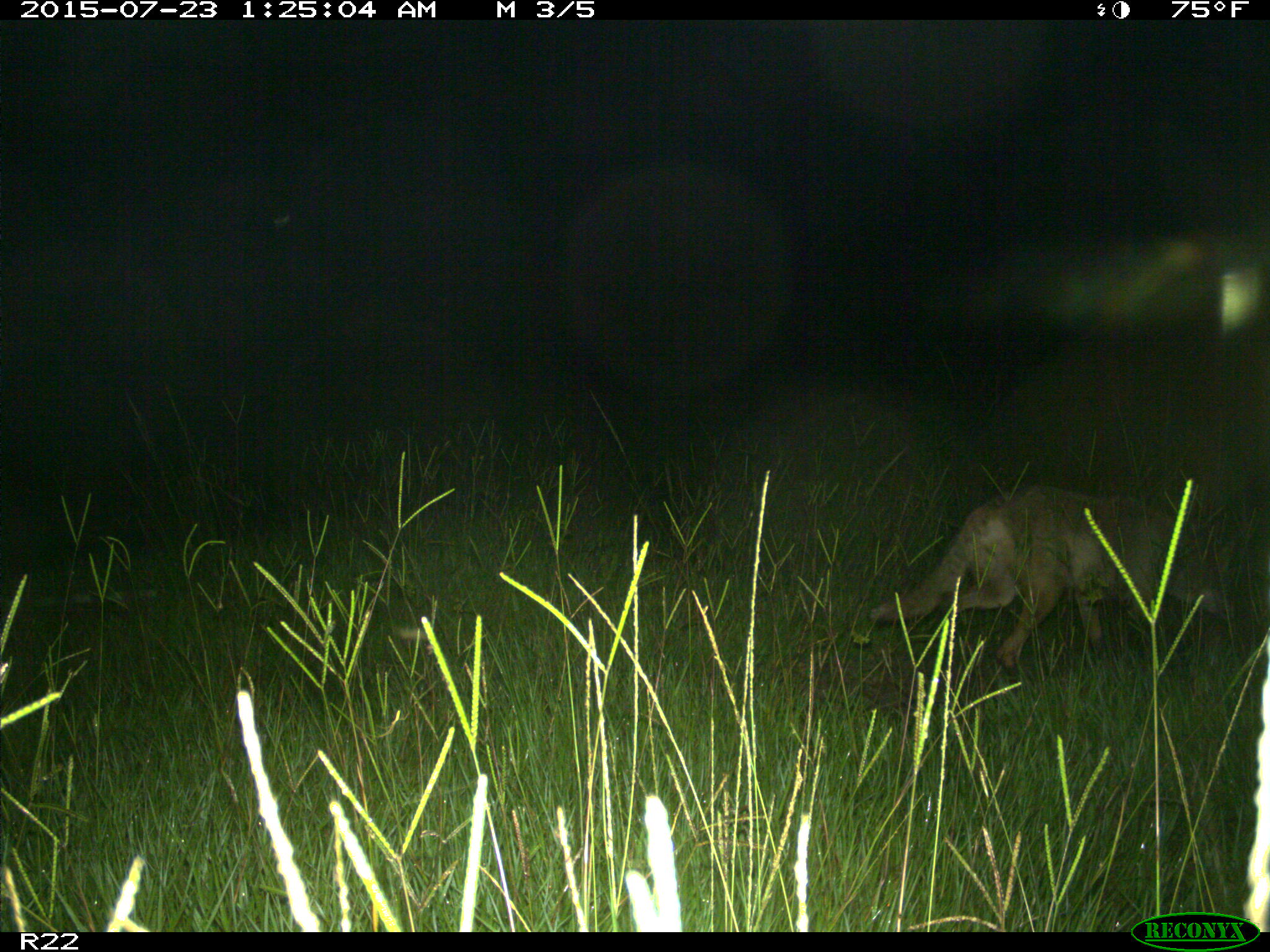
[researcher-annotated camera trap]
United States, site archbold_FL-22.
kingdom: Animalia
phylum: Chordata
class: Mammalia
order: Artiodactyla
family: Bovidae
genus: Bos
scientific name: Bos taurus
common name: domestic cow